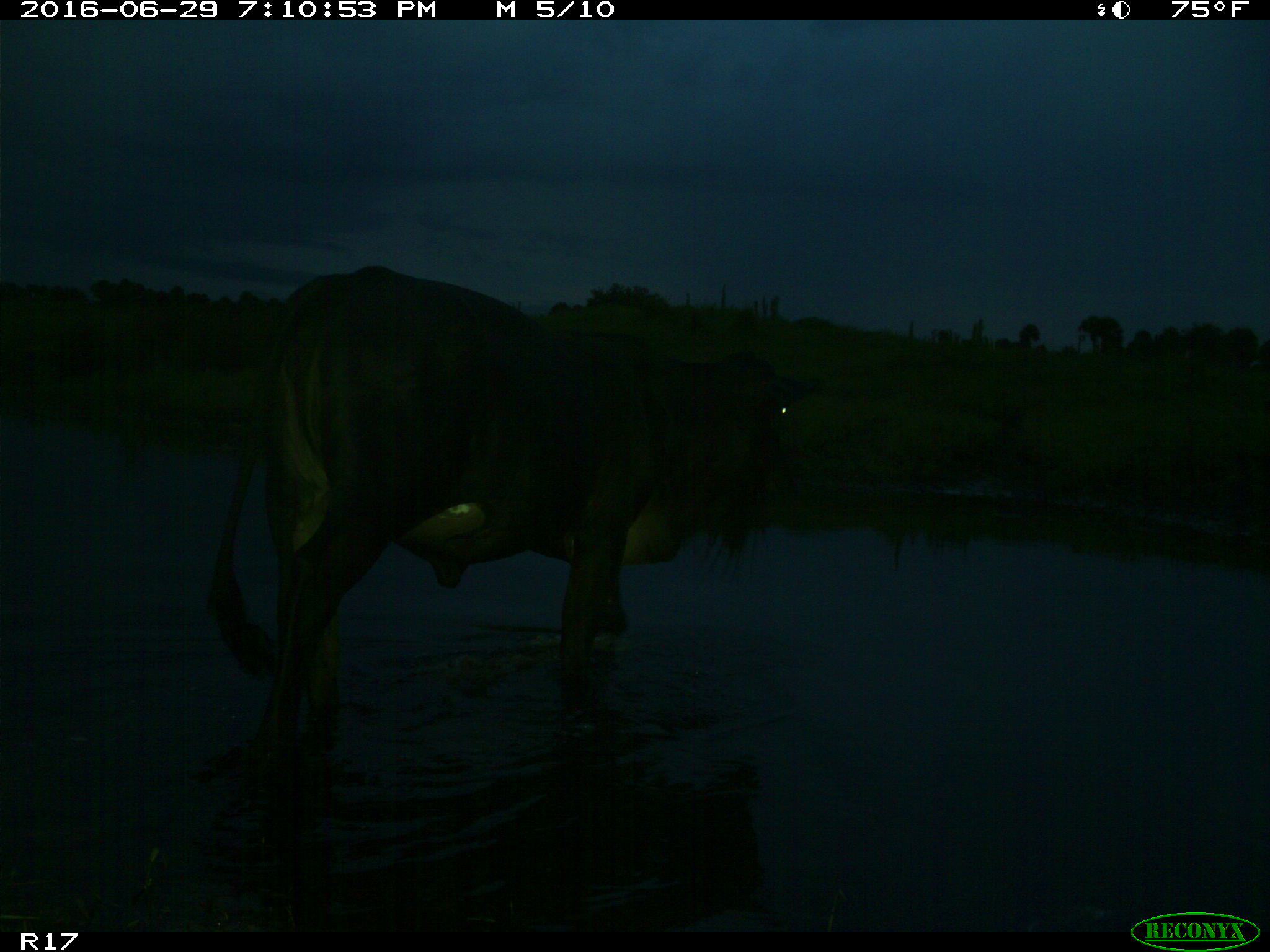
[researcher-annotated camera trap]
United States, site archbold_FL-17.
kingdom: Animalia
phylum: Chordata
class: Mammalia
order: Artiodactyla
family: Bovidae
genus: Bos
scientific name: Bos taurus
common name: domestic cow